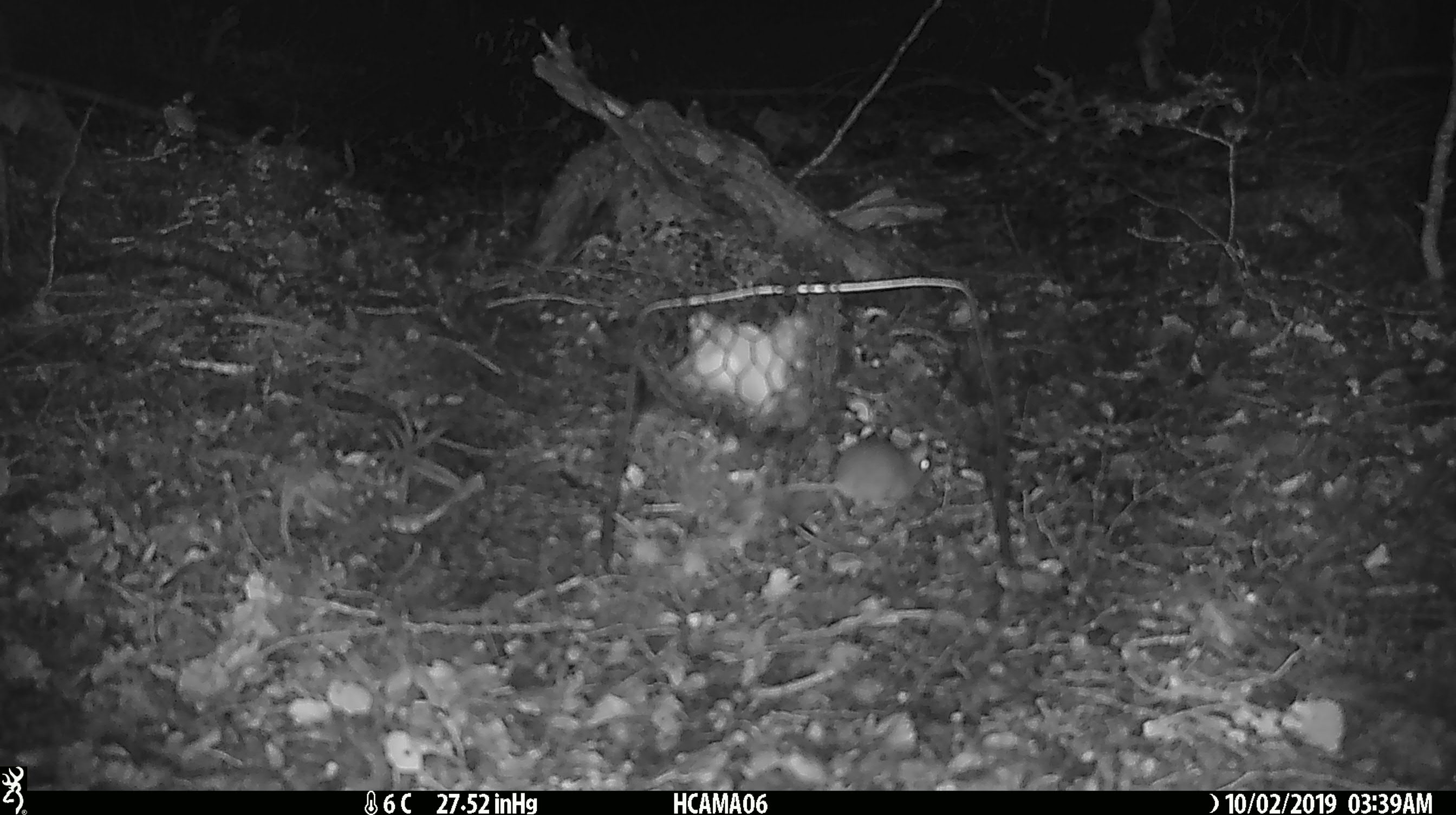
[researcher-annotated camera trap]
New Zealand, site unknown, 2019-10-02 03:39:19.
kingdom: Animalia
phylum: Chordata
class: Mammalia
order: Rodentia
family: Muridae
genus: Mus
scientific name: Mus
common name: mouse